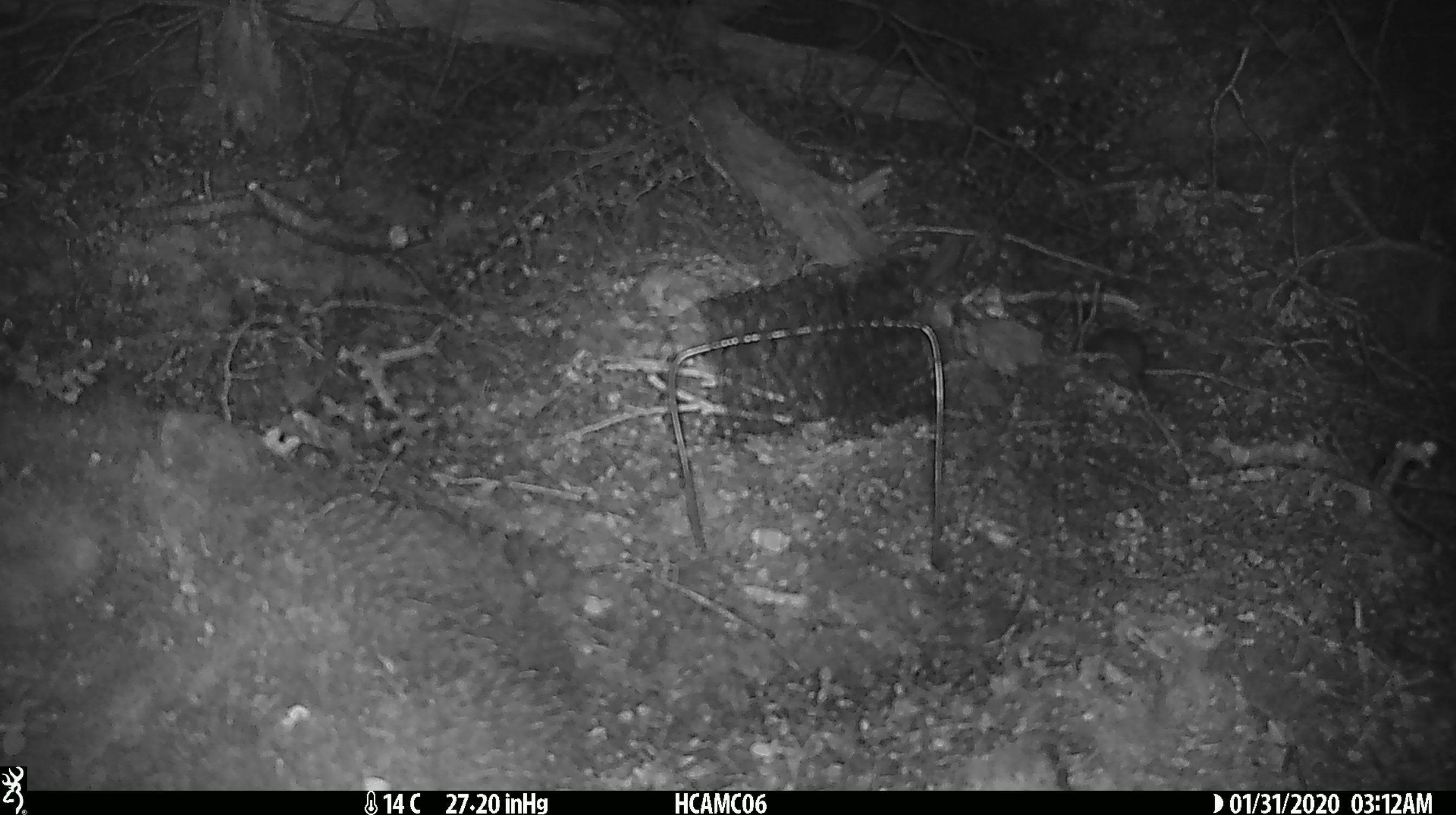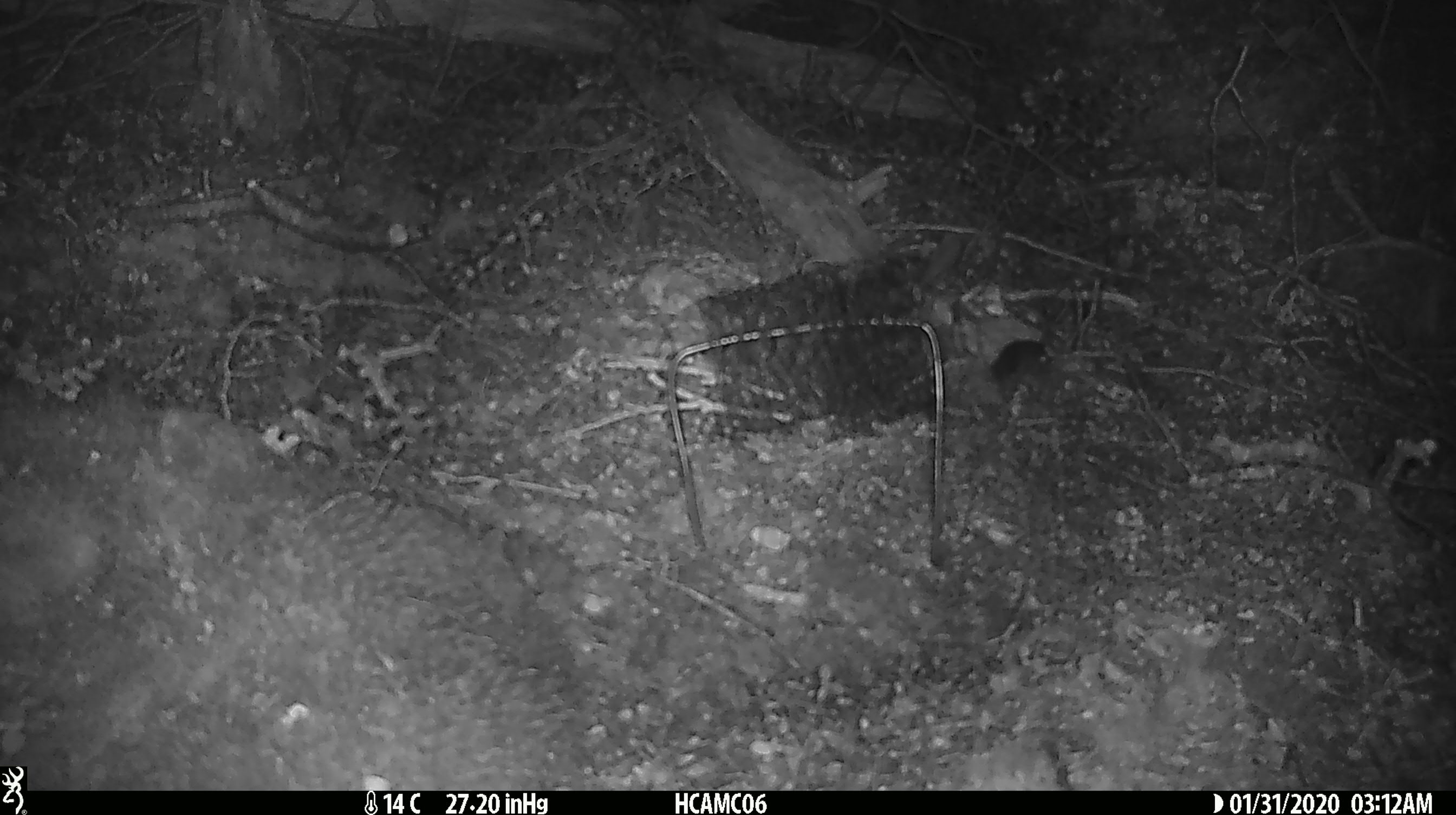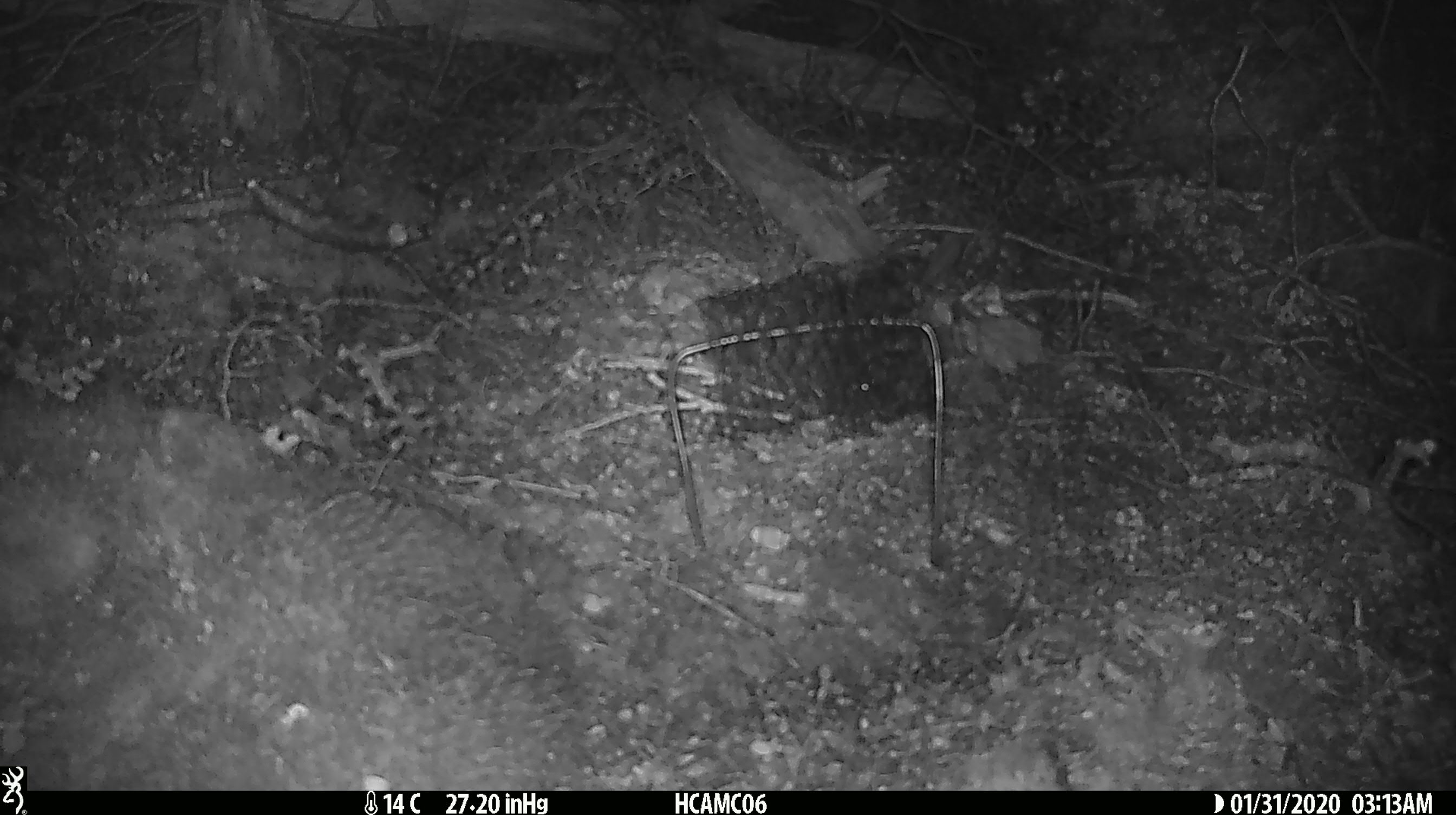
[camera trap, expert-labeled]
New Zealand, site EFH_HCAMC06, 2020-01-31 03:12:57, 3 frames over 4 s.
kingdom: Animalia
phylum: Chordata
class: Mammalia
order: Rodentia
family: Muridae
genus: Mus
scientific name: Mus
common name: mouse